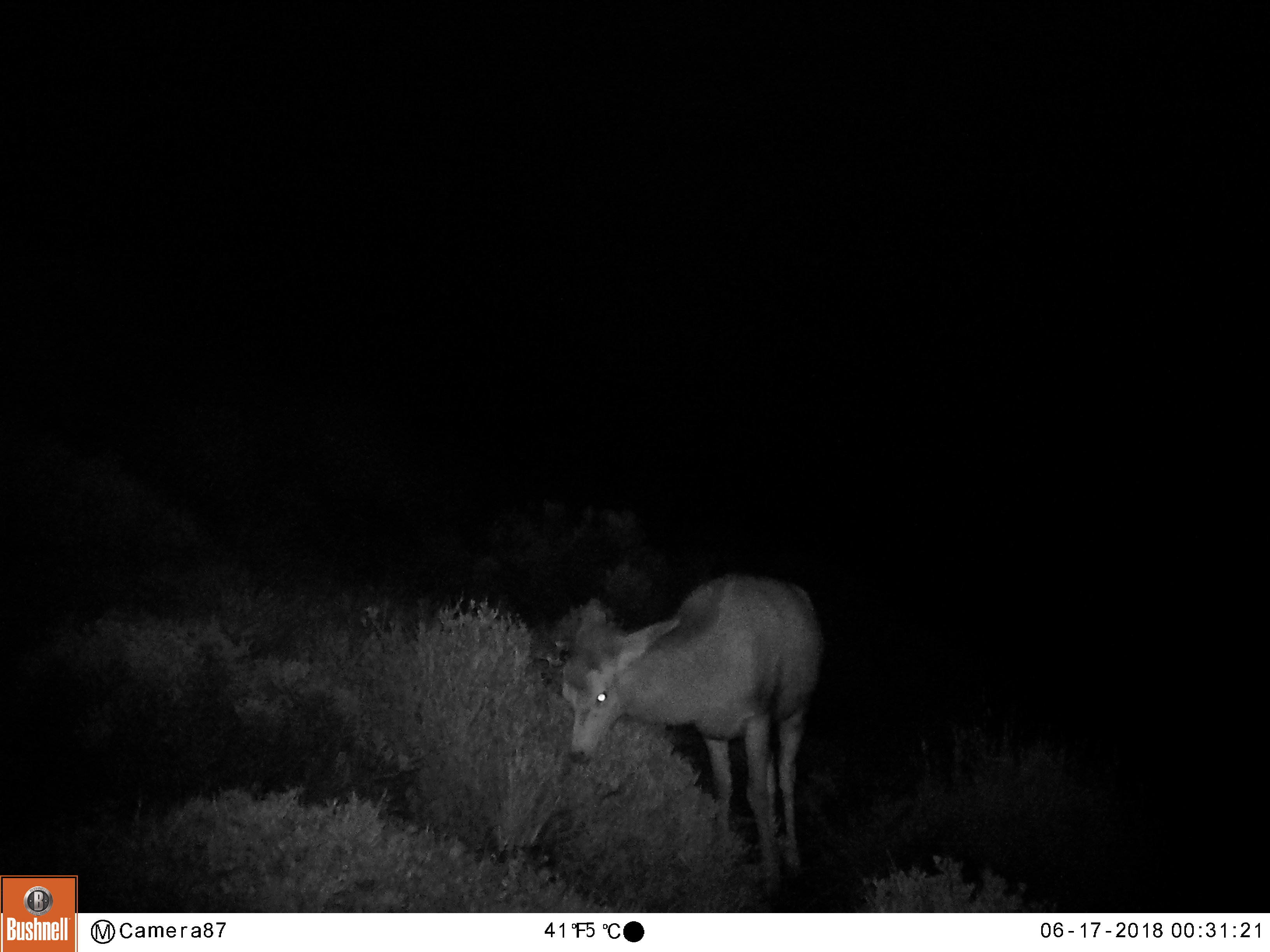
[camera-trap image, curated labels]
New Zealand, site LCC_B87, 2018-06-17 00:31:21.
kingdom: Animalia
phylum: Chordata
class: Mammalia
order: Artiodactyla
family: Cervidae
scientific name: Cervidae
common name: deer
Deer (Cervidae).